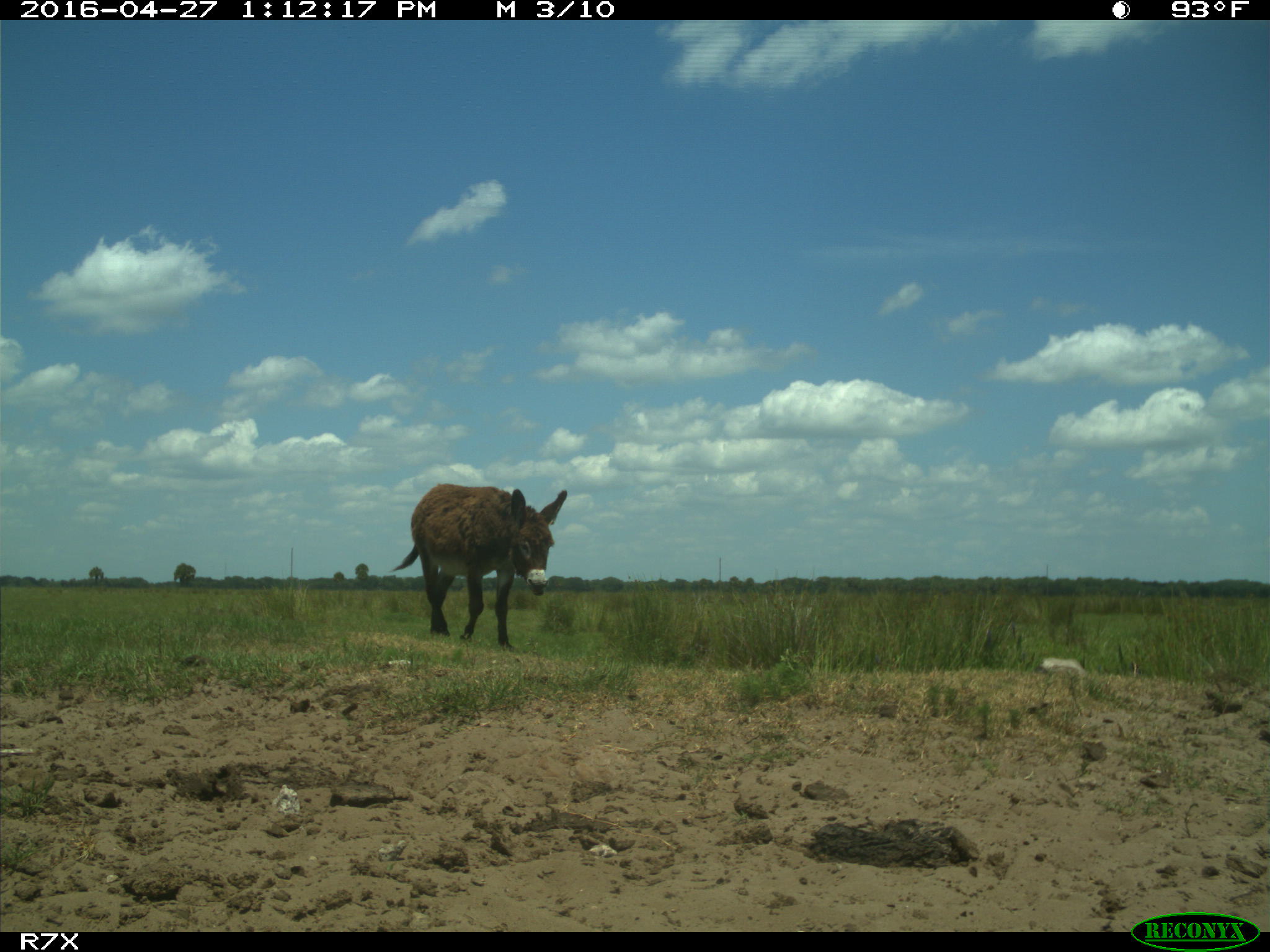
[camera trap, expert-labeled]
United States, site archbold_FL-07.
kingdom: Animalia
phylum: Chordata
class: Mammalia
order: Artiodactyla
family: Bovidae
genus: Bos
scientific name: Bos taurus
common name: domestic cow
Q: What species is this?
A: Bos taurus (domestic cow).